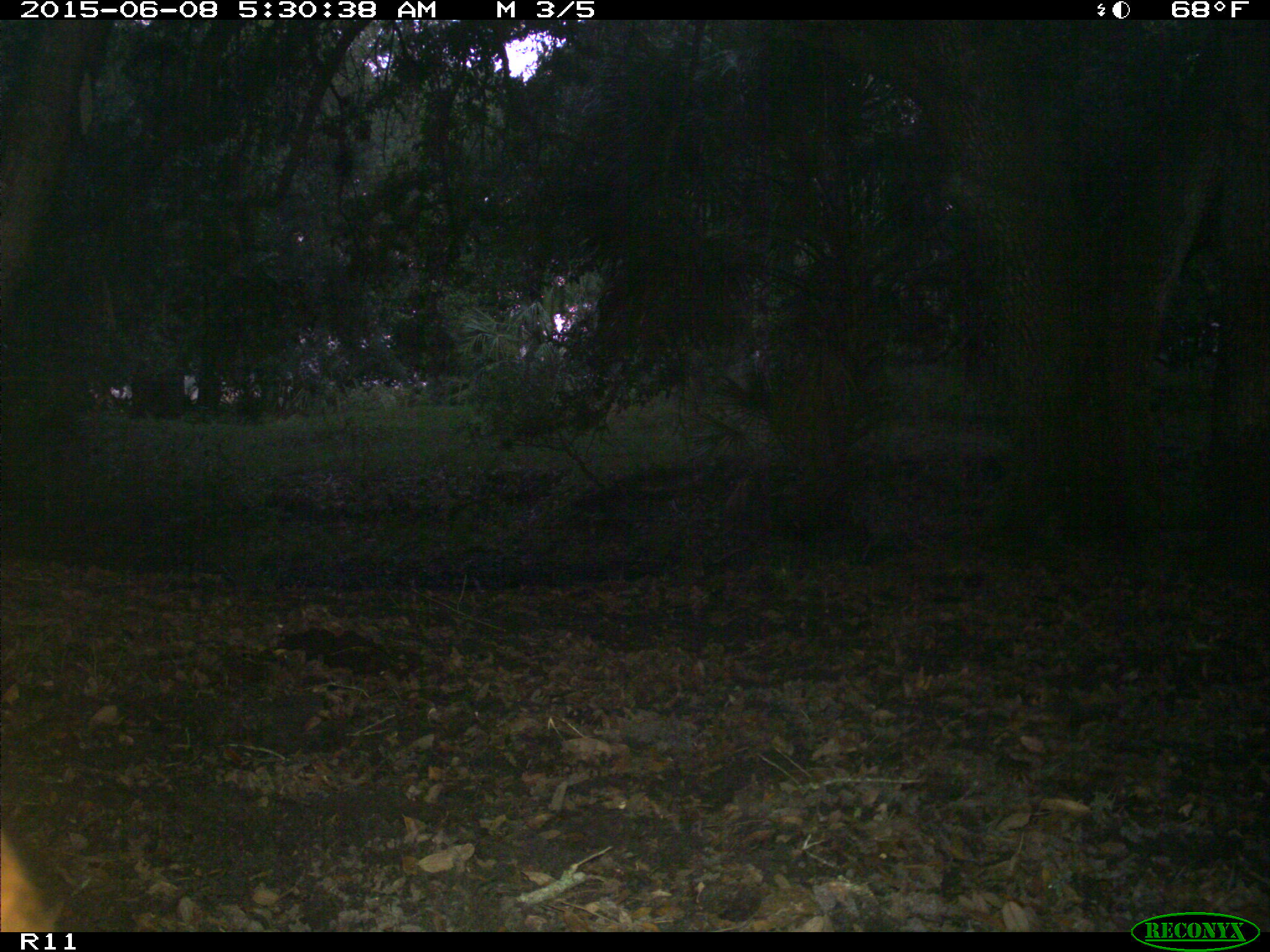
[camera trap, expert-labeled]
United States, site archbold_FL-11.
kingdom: Animalia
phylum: Chordata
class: Mammalia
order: Artiodactyla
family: Bovidae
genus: Bos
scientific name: Bos taurus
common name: domestic cow